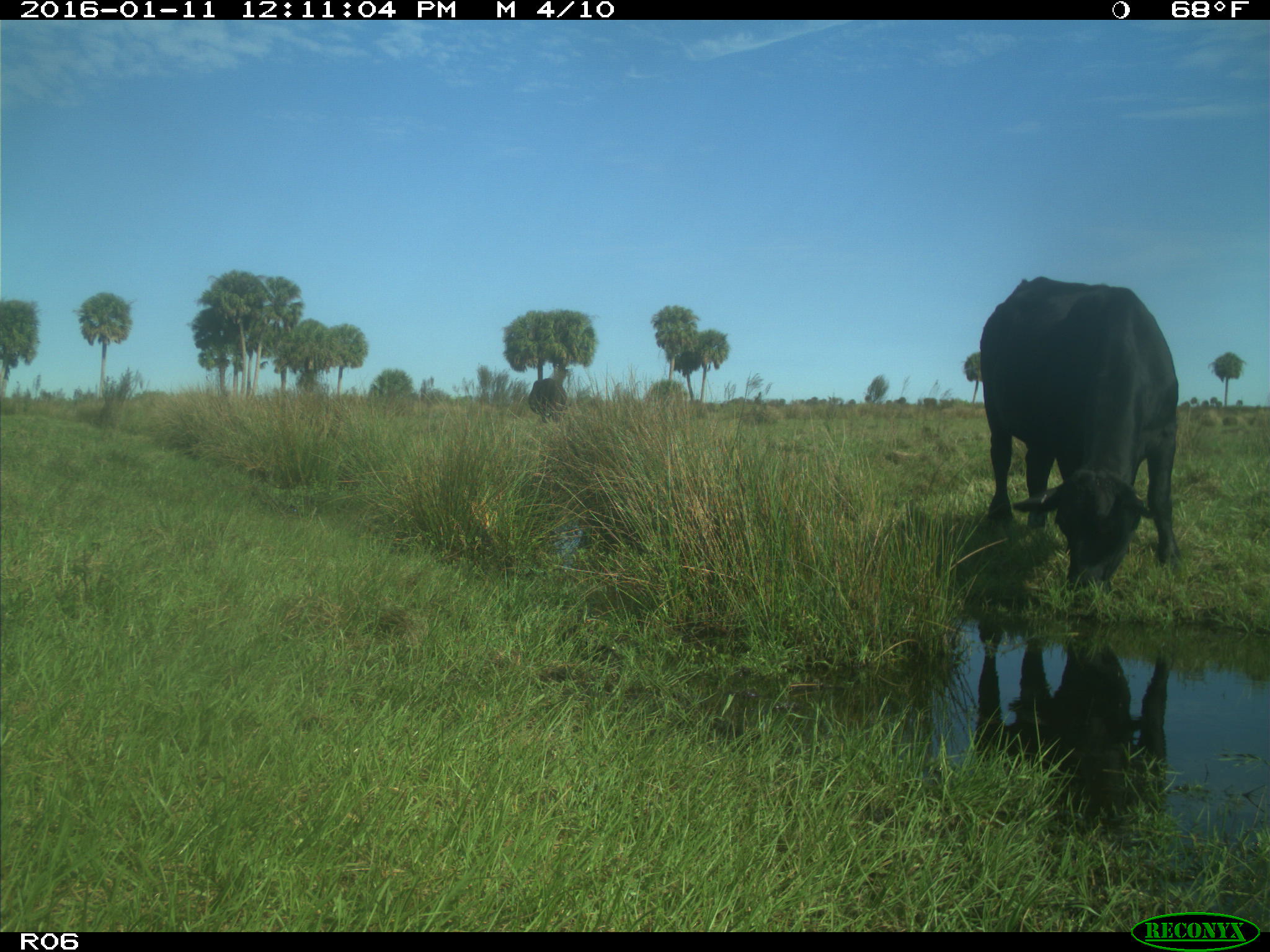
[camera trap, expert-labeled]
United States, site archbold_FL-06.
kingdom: Animalia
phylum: Chordata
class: Mammalia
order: Artiodactyla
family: Bovidae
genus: Bos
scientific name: Bos taurus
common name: domestic cow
Bos taurus (domestic cow).